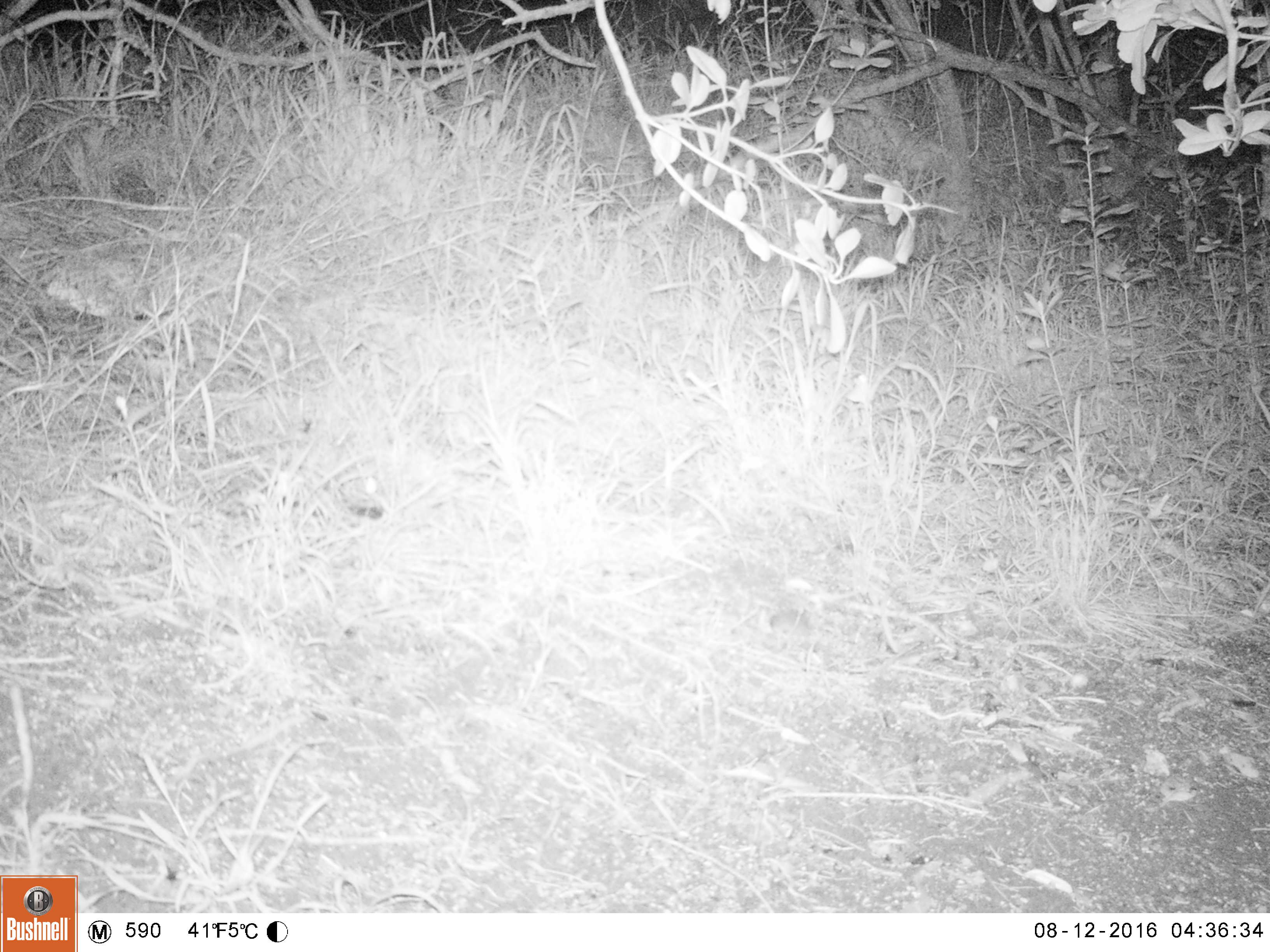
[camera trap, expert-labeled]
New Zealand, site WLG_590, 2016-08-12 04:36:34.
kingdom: Animalia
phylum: Chordata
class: Mammalia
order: Rodentia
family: Muridae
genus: Mus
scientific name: Mus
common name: mouse